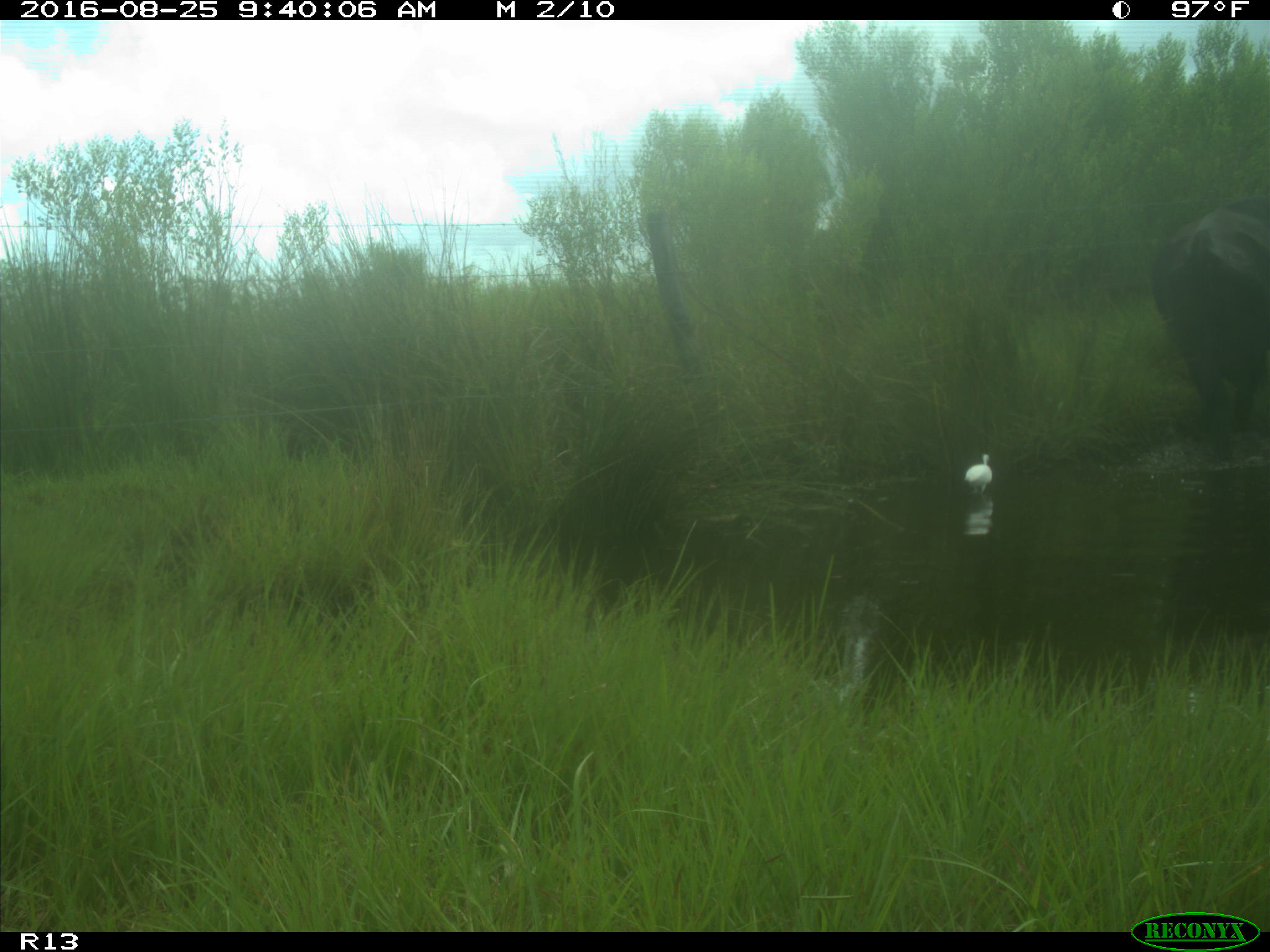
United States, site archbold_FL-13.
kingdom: Animalia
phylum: Chordata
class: Mammalia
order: Artiodactyla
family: Bovidae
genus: Bos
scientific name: Bos taurus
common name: domestic cow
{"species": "Bos taurus (domestic cow)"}